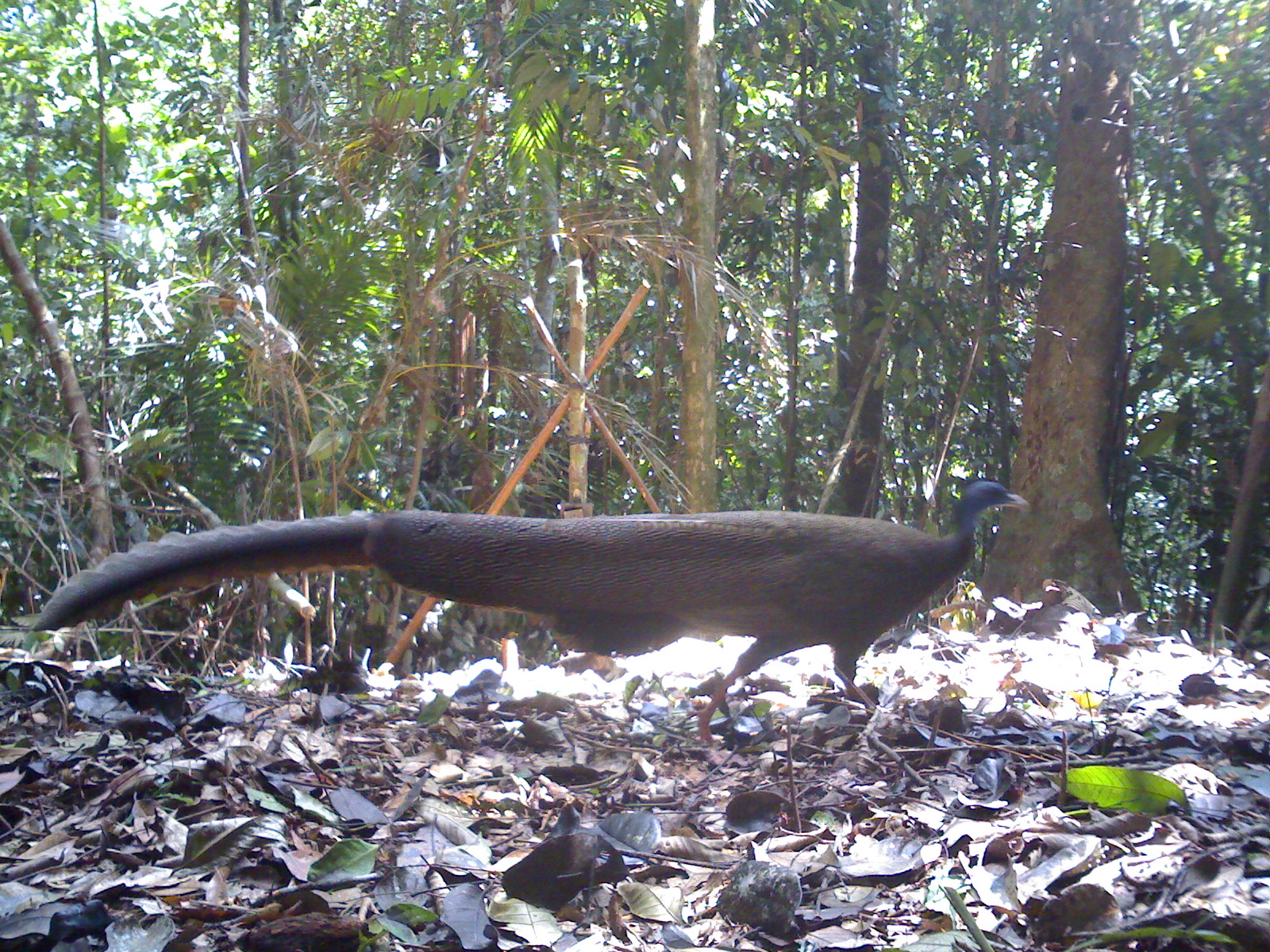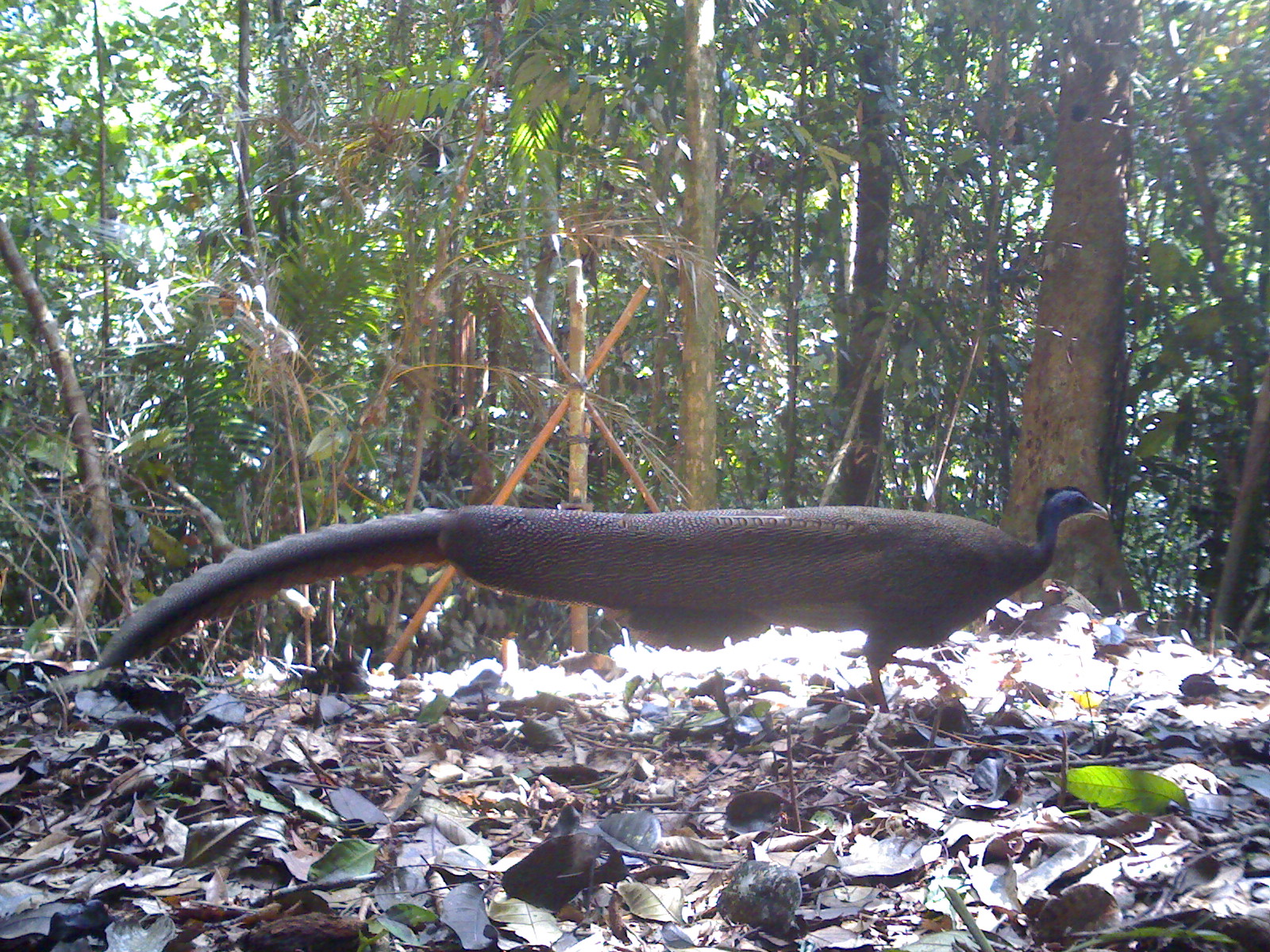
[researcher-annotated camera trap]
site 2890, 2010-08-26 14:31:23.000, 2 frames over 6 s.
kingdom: Animalia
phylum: Chordata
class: Aves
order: Galliformes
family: Phasianidae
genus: Argusianus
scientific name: Argusianus argus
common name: great argus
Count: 1.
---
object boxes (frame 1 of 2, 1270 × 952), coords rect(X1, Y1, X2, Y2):
argusianus argus: rect(28, 479, 1032, 750)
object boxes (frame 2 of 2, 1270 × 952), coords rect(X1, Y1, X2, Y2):
argusianus argus: rect(92, 483, 1109, 736)